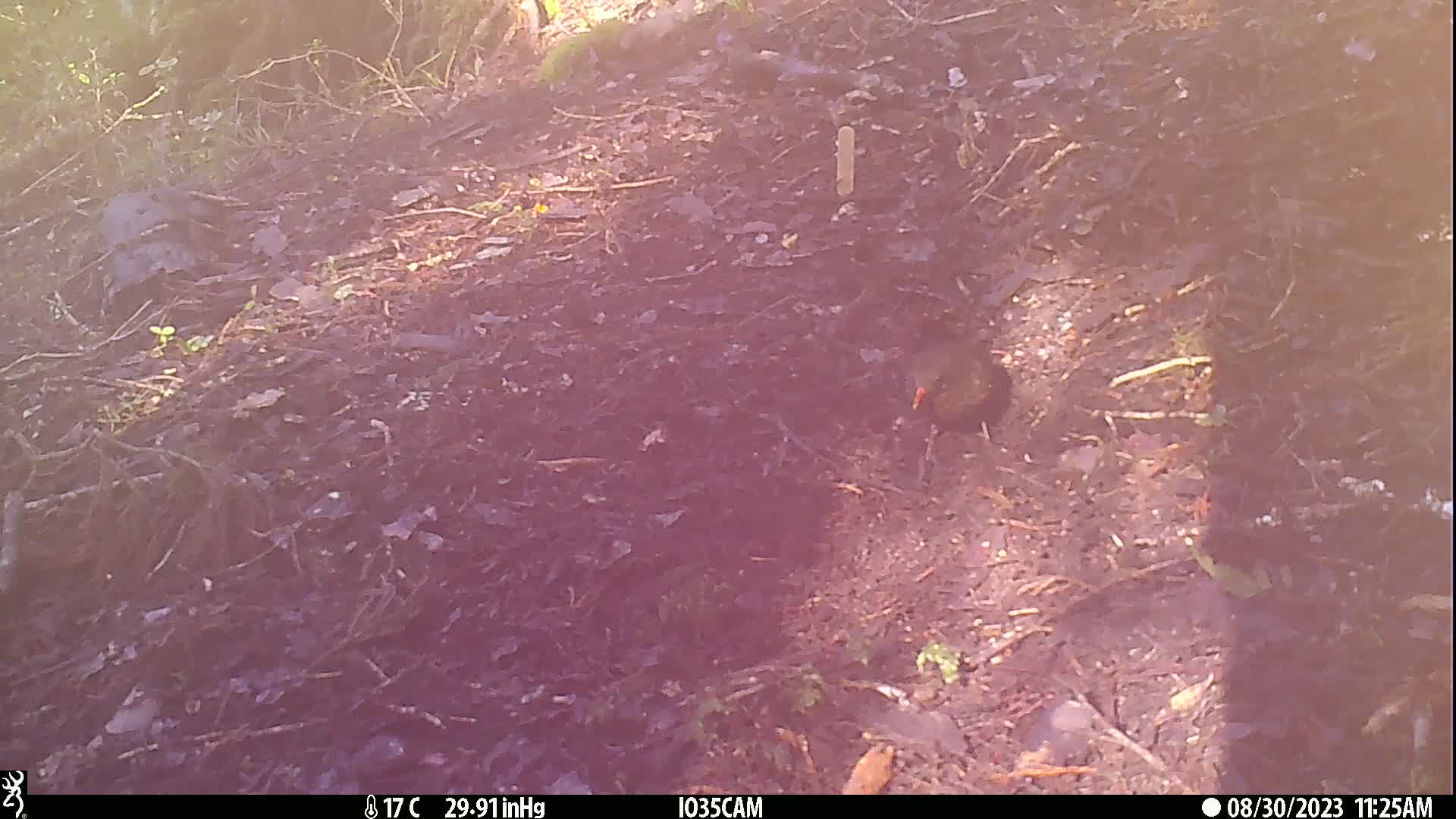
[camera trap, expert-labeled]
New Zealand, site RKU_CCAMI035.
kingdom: Animalia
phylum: Chordata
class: Aves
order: Passeriformes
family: Turdidae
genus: Turdus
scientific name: Turdus merula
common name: eurasian blackbird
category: blackbird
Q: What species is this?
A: Blackbird (eurasian blackbird) (Turdus merula).